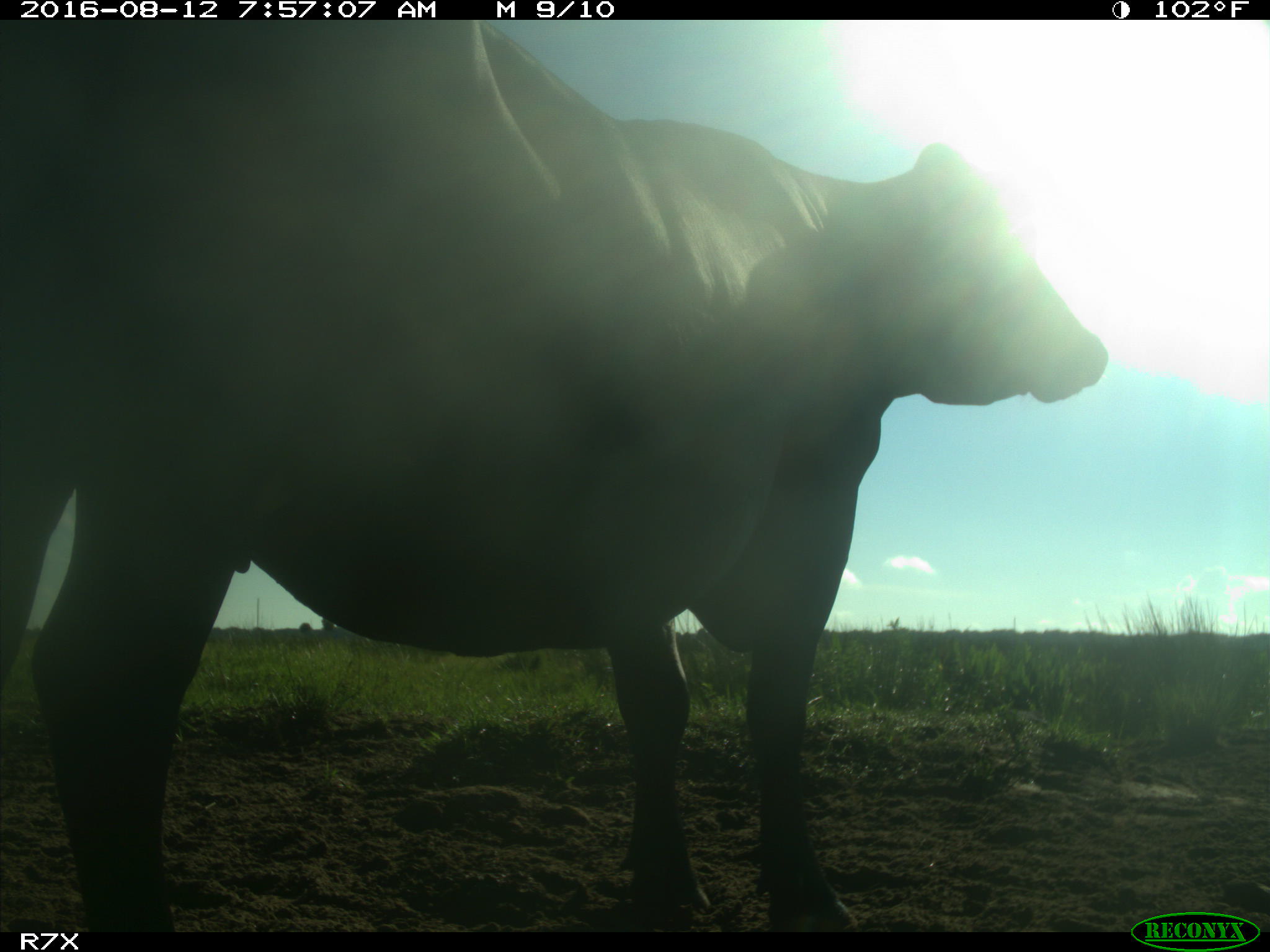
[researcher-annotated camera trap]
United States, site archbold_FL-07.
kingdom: Animalia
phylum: Chordata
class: Mammalia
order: Artiodactyla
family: Bovidae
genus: Bos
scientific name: Bos taurus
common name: domestic cow